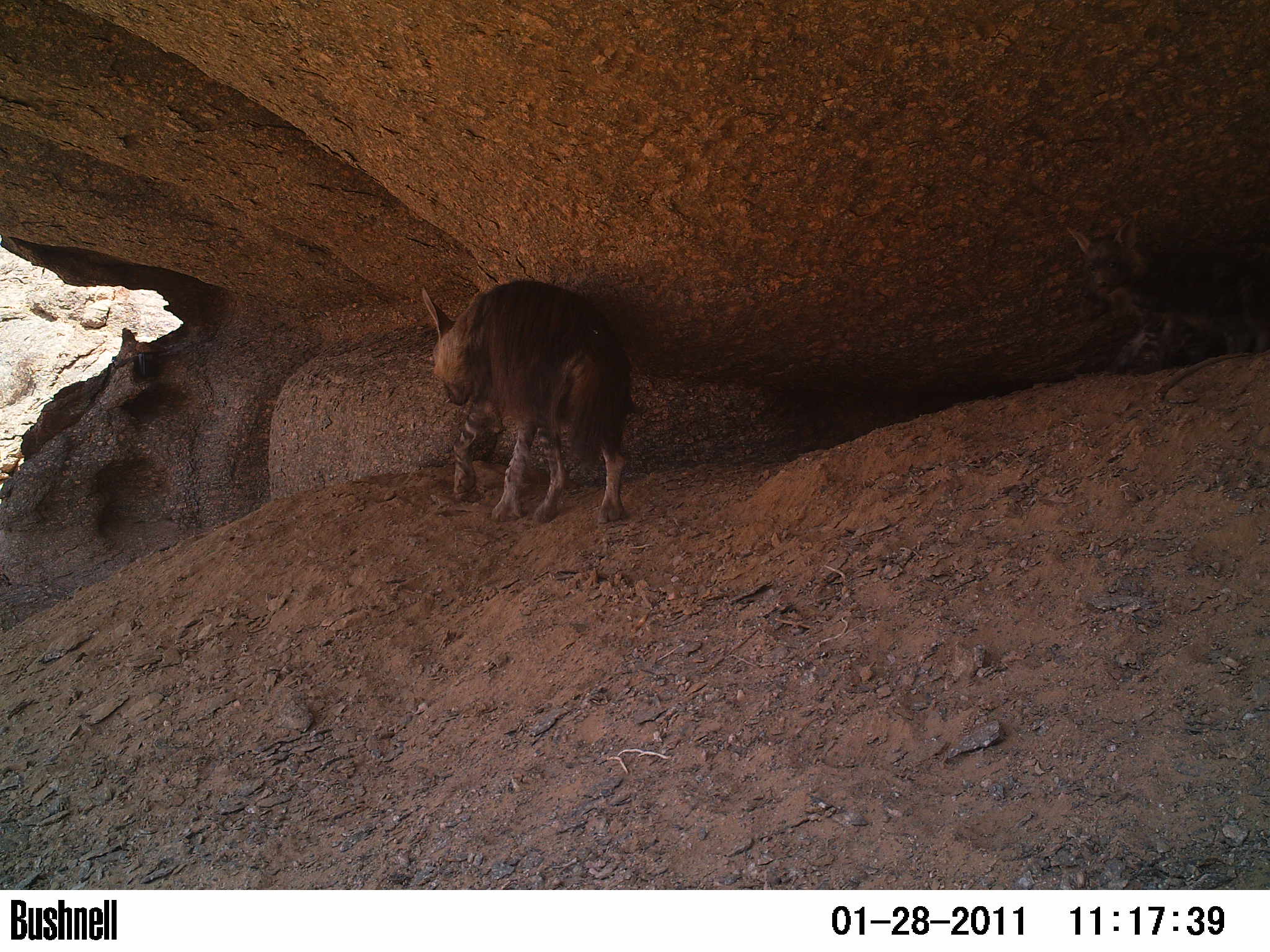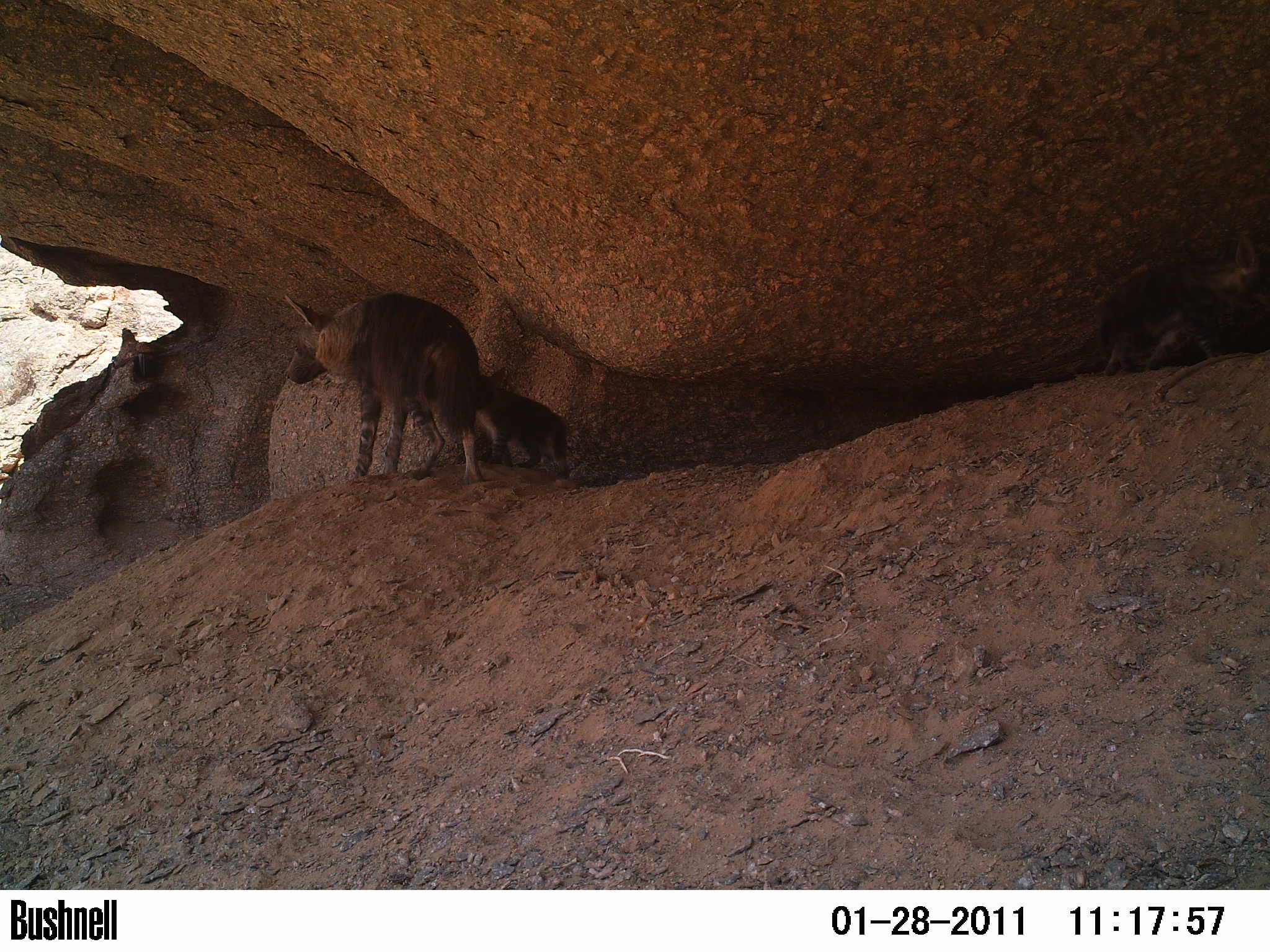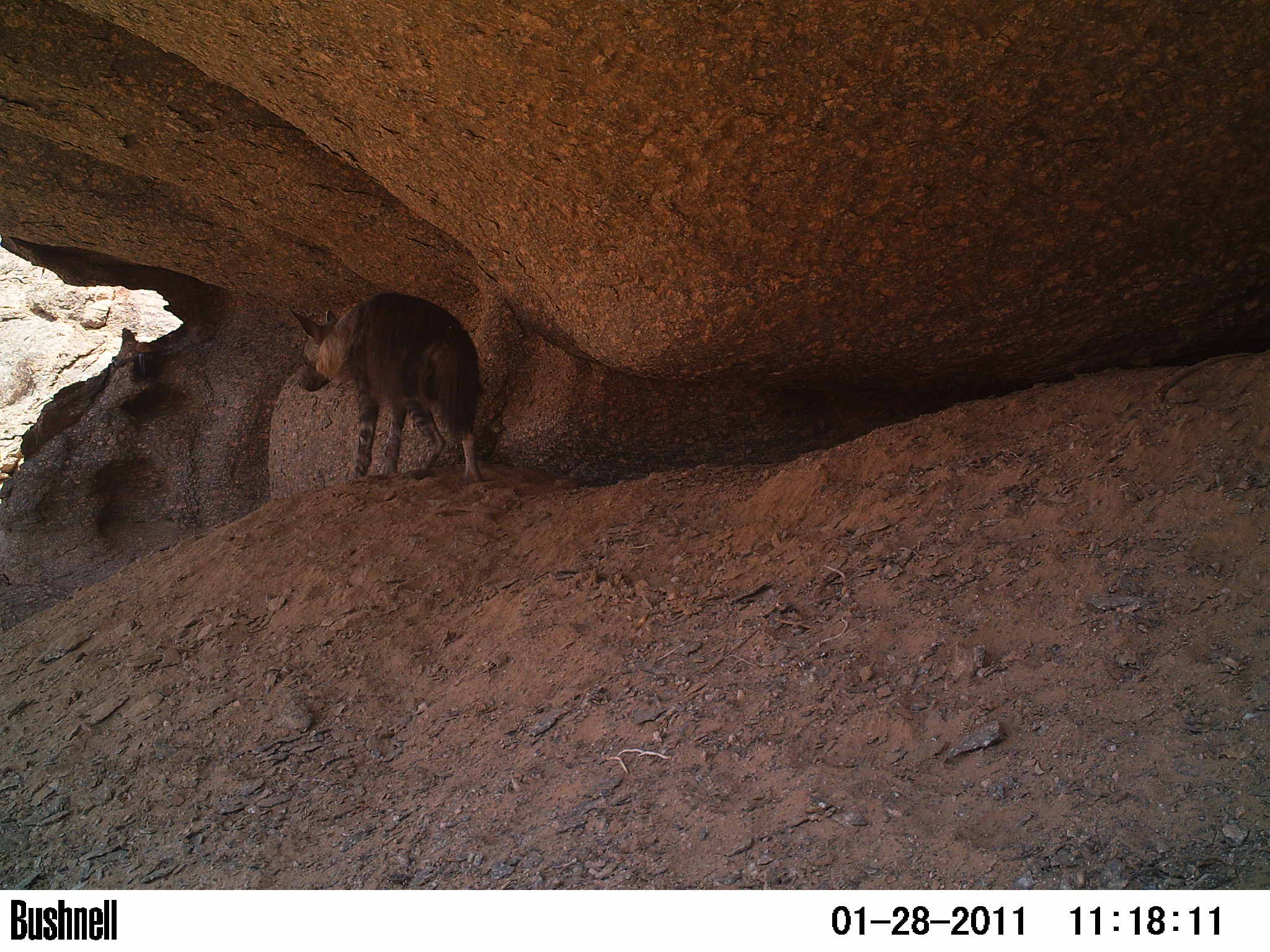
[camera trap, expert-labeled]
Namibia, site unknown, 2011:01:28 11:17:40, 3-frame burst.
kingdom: Animalia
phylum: Chordata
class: Mammalia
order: Carnivora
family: Hyaenidae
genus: Parahyaena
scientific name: Parahyaena brunnea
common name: brown hyena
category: hyaena brunnea